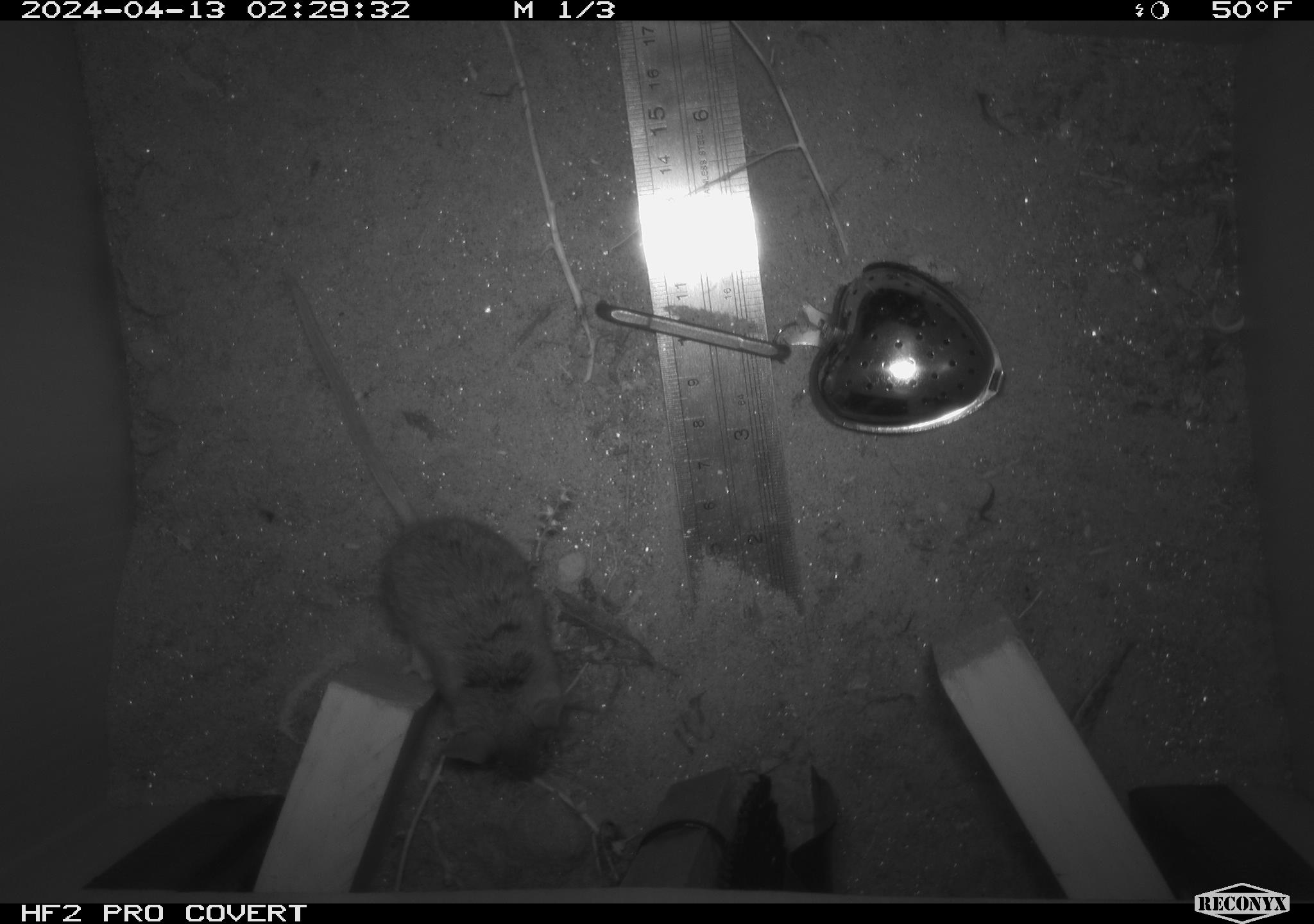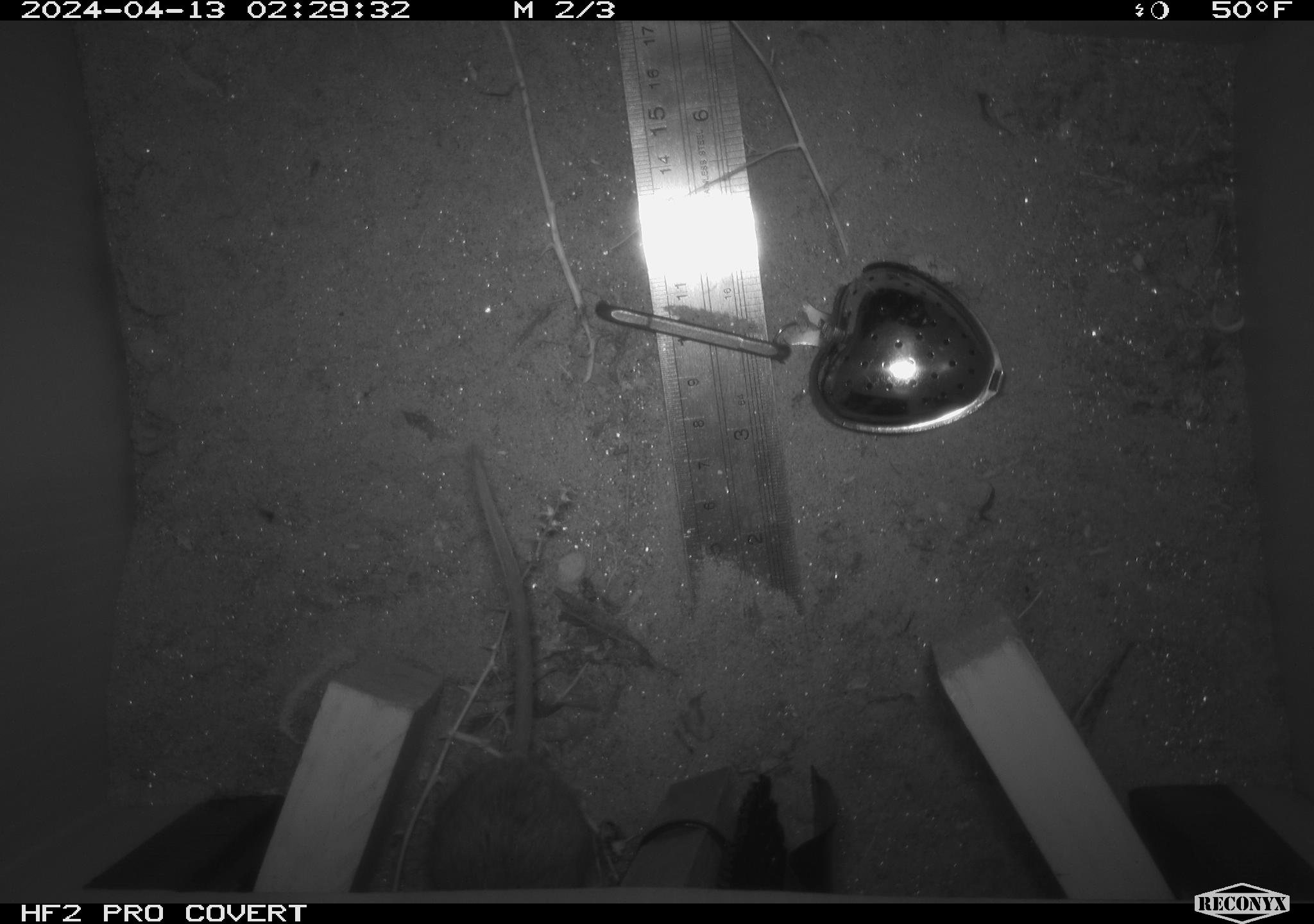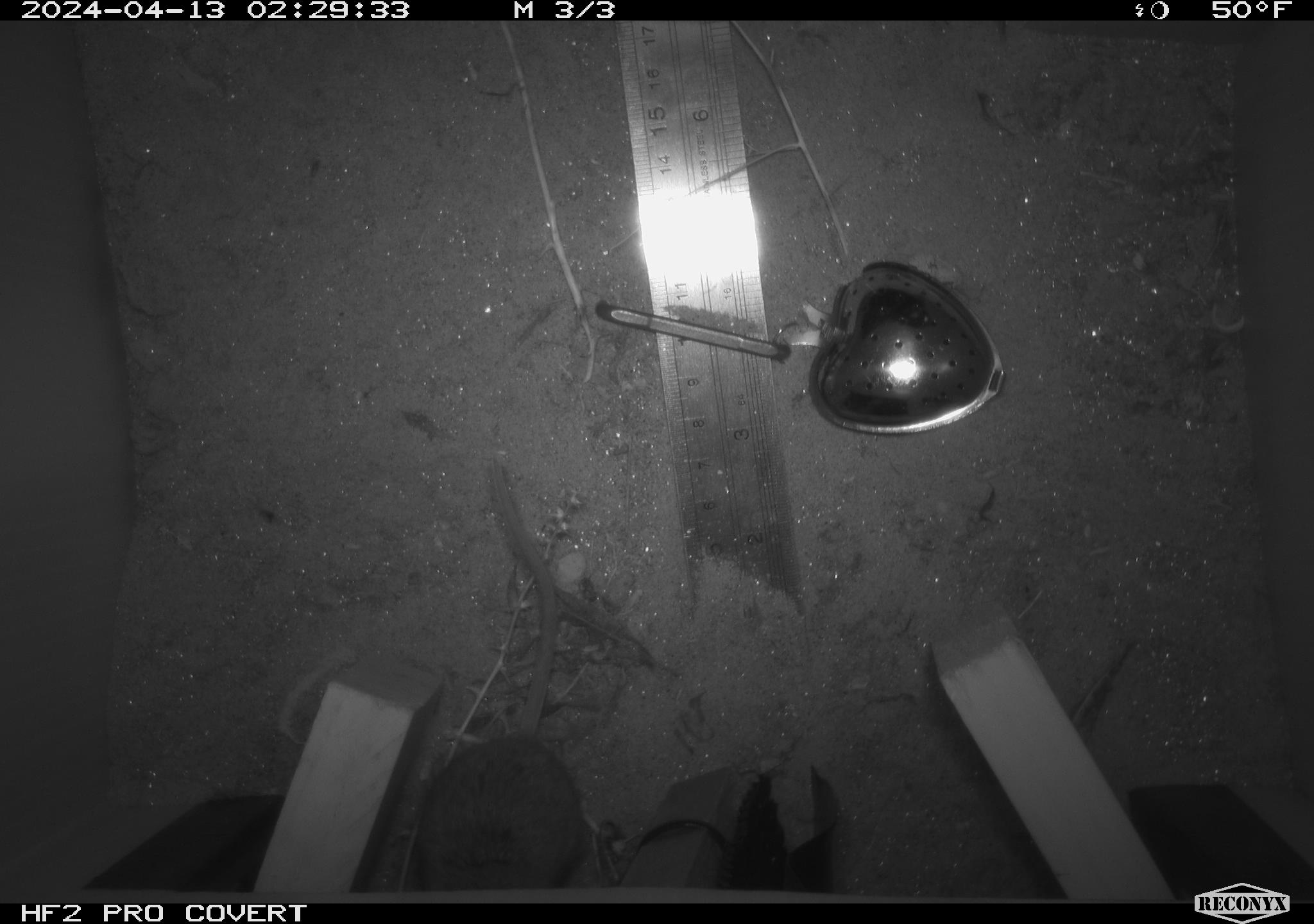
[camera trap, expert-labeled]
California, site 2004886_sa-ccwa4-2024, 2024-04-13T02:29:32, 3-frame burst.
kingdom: Animalia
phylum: Chordata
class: Mammalia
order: Rodentia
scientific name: Rodentia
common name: mouse species